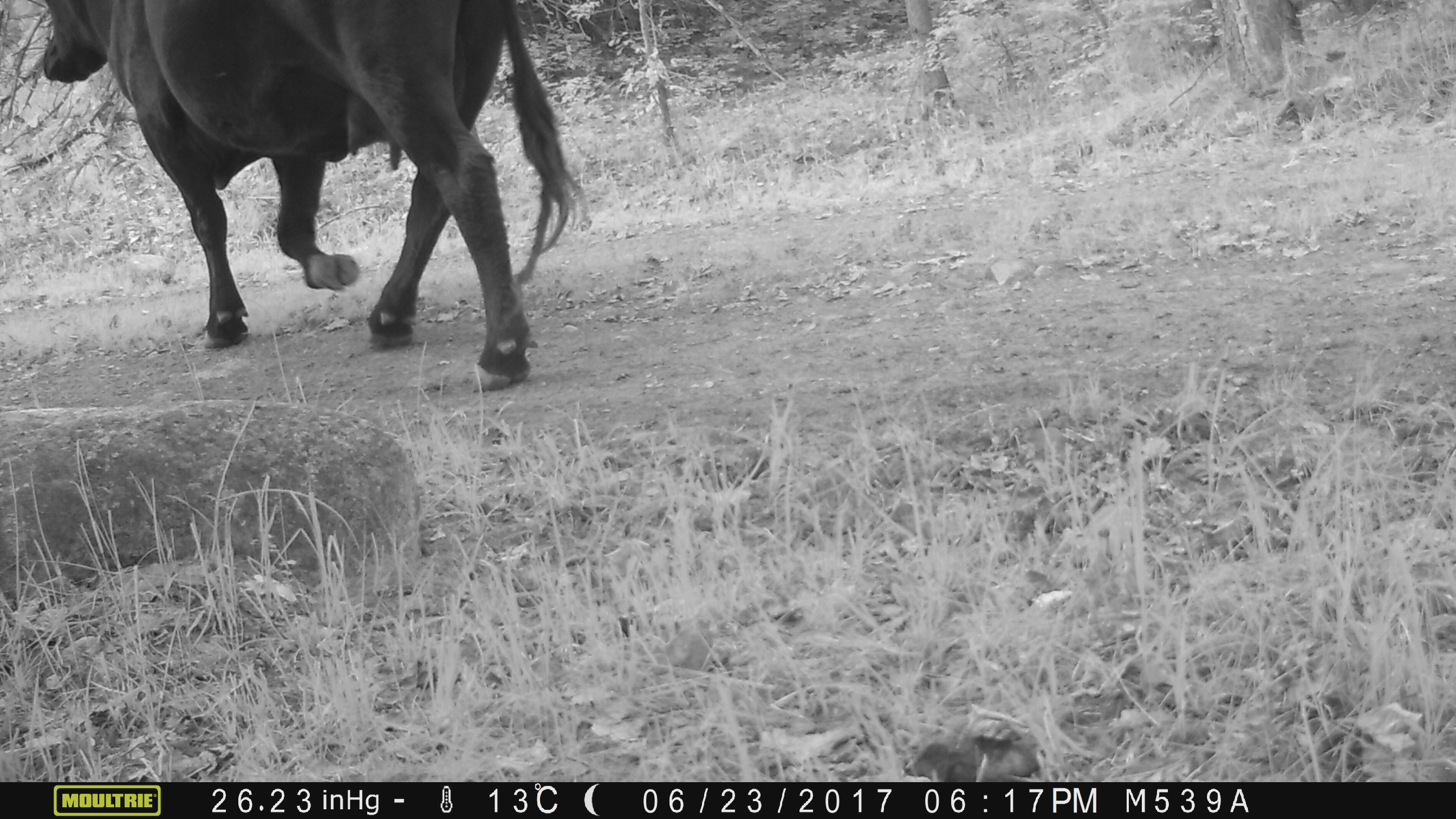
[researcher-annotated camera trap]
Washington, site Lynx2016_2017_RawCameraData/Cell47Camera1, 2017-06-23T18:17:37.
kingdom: Animalia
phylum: Chordata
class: Mammalia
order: Artiodactyla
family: Bovidae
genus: Bos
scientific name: Bos taurus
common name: domestic cattle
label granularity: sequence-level